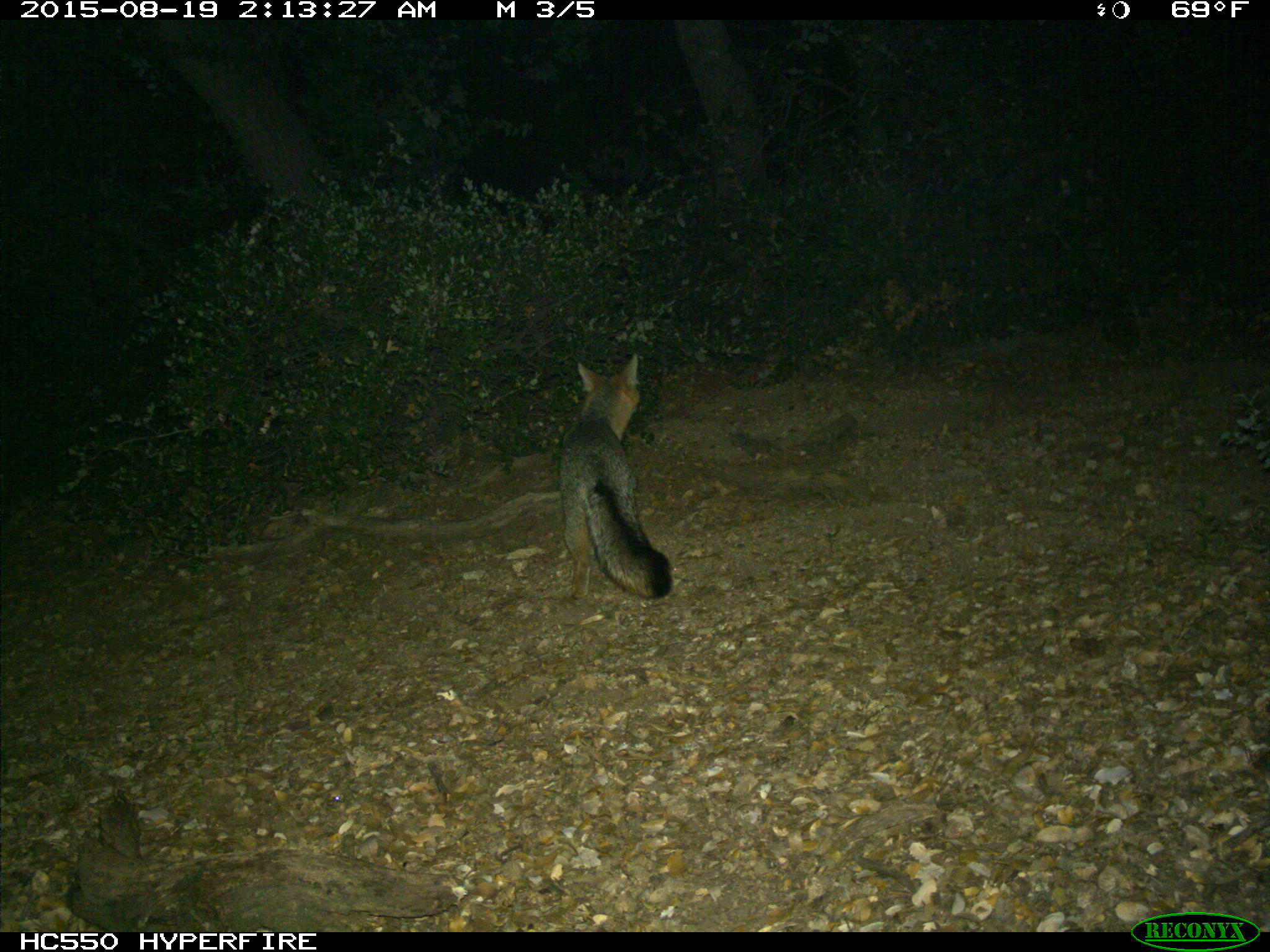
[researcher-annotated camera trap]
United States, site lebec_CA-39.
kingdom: Animalia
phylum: Chordata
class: Mammalia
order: Carnivora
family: Canidae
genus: Urocyon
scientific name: Urocyon cinereoargenteus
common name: gray fox